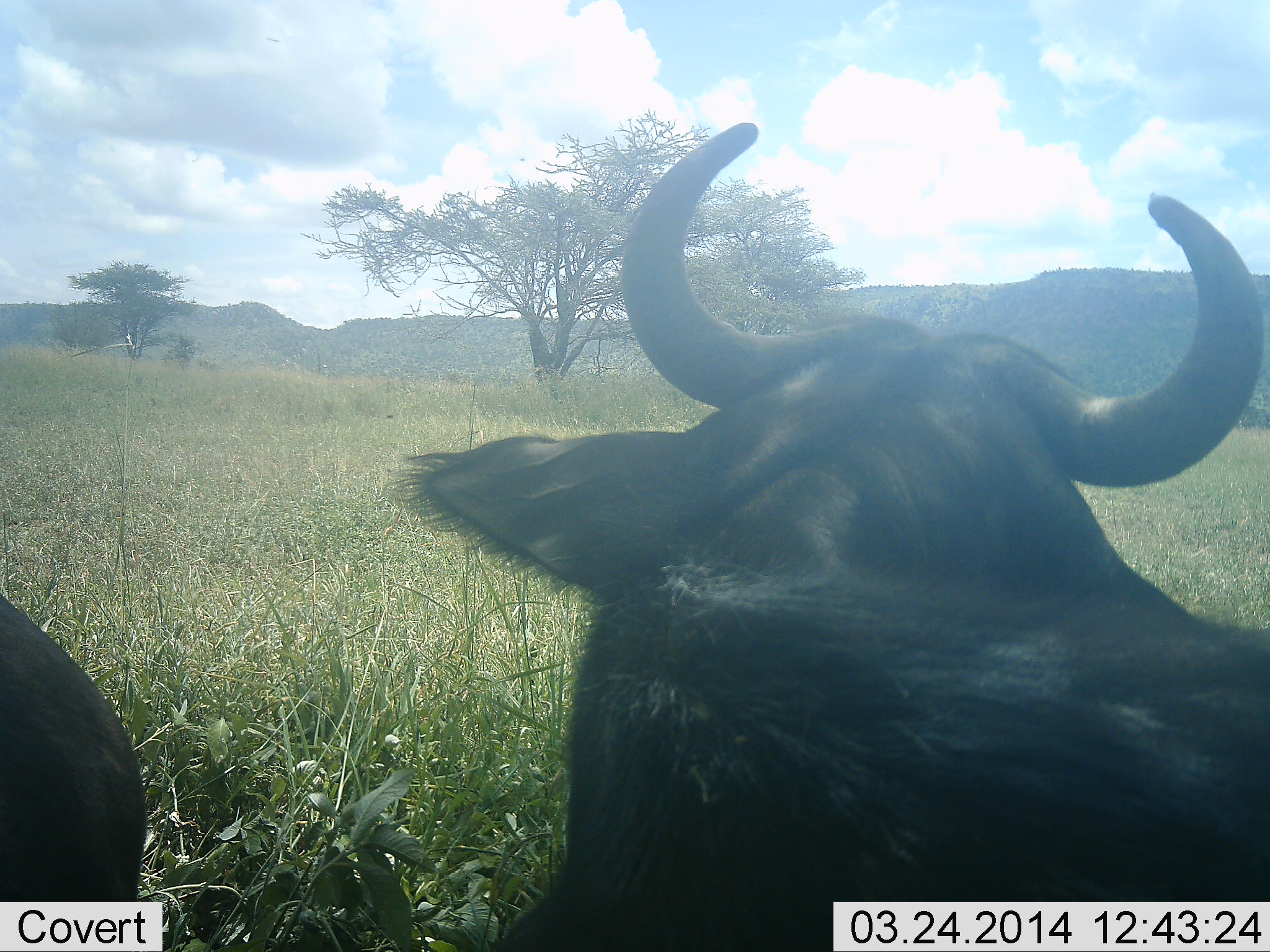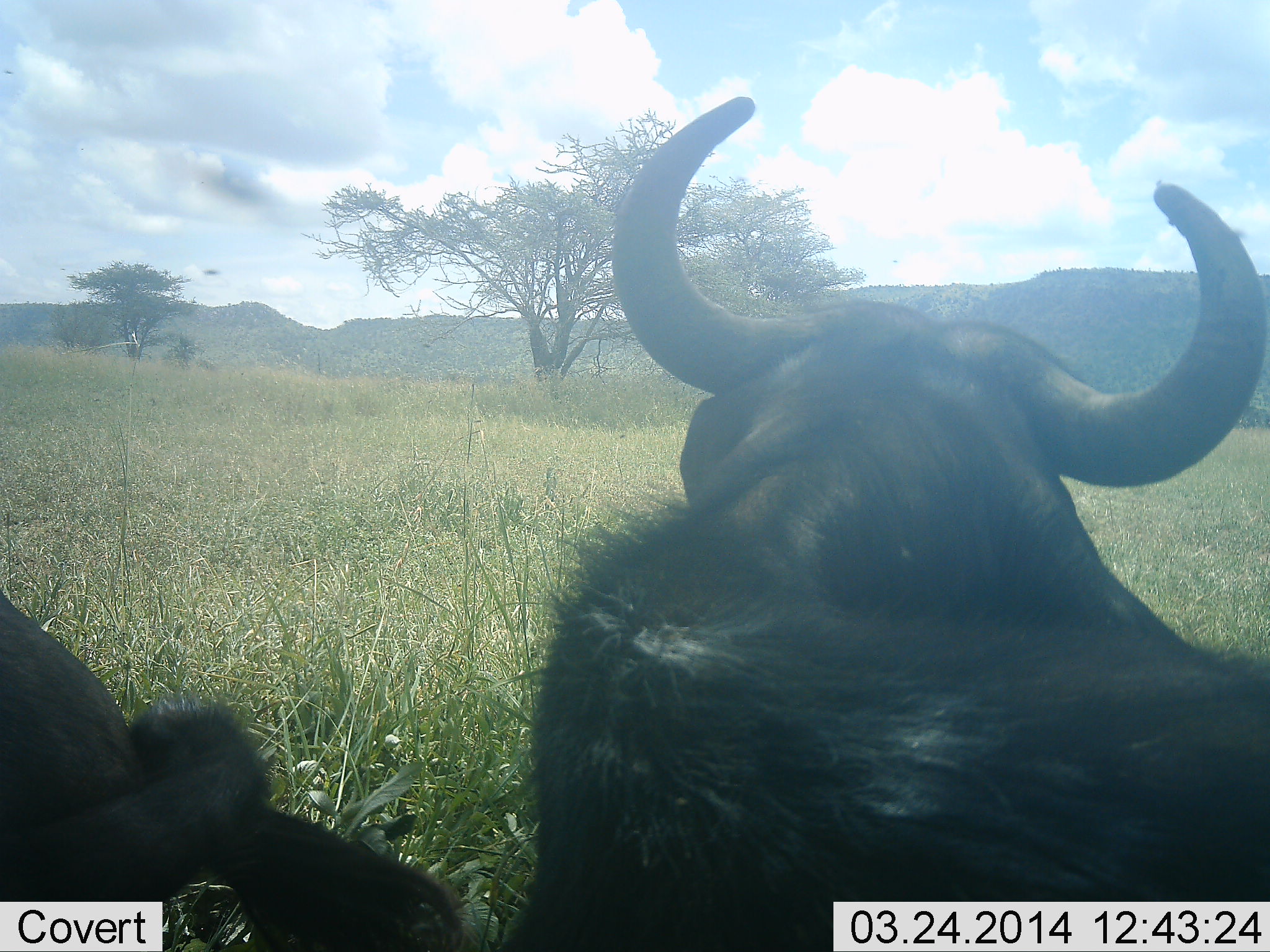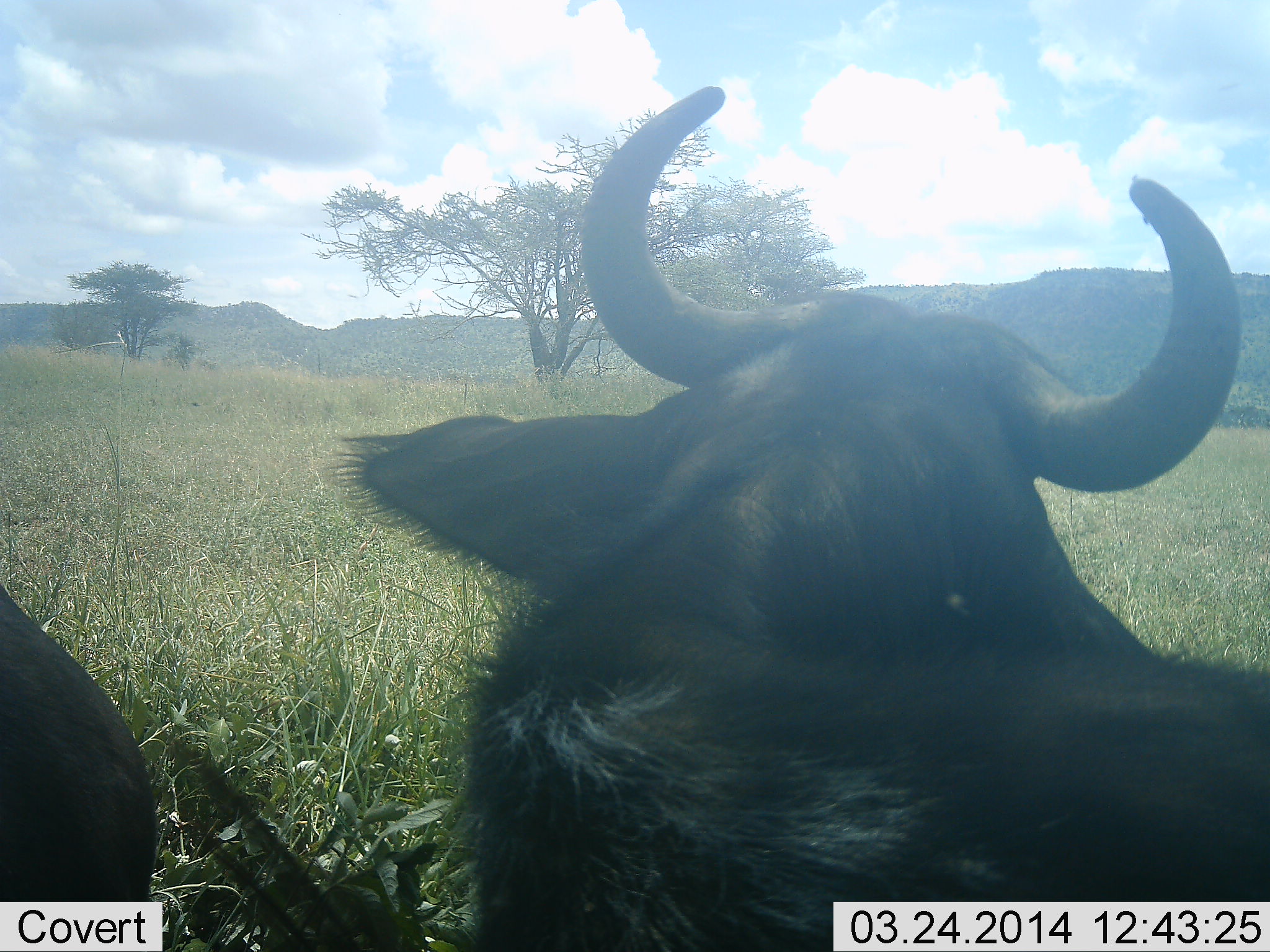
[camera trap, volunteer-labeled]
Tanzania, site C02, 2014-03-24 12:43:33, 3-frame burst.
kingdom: Animalia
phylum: Chordata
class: Mammalia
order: Artiodactyla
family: Bovidae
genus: Connochaetes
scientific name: Connochaetes taurinus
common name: blue wildebeest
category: wildebeest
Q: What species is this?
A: Wildebeest (blue wildebeest) (Connochaetes taurinus).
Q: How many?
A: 2.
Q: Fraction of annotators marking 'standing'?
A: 45%.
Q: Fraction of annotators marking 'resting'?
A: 64%.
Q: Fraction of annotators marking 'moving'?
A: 0%.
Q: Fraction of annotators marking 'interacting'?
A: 0%.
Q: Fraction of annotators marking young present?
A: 0%.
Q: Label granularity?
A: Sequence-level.